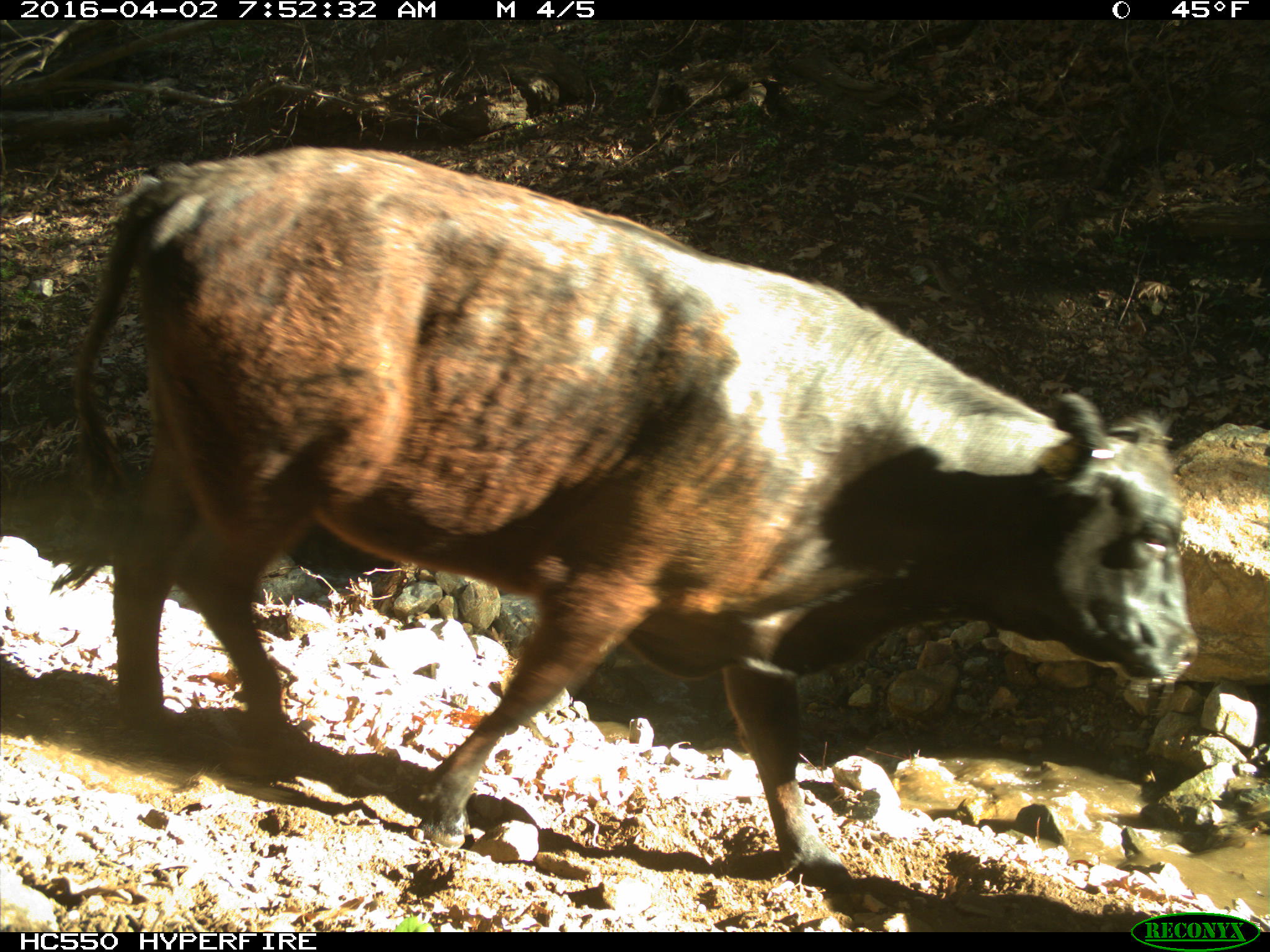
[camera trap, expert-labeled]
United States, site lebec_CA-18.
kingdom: Animalia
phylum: Chordata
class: Mammalia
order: Artiodactyla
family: Bovidae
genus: Bos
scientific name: Bos taurus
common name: domestic cow